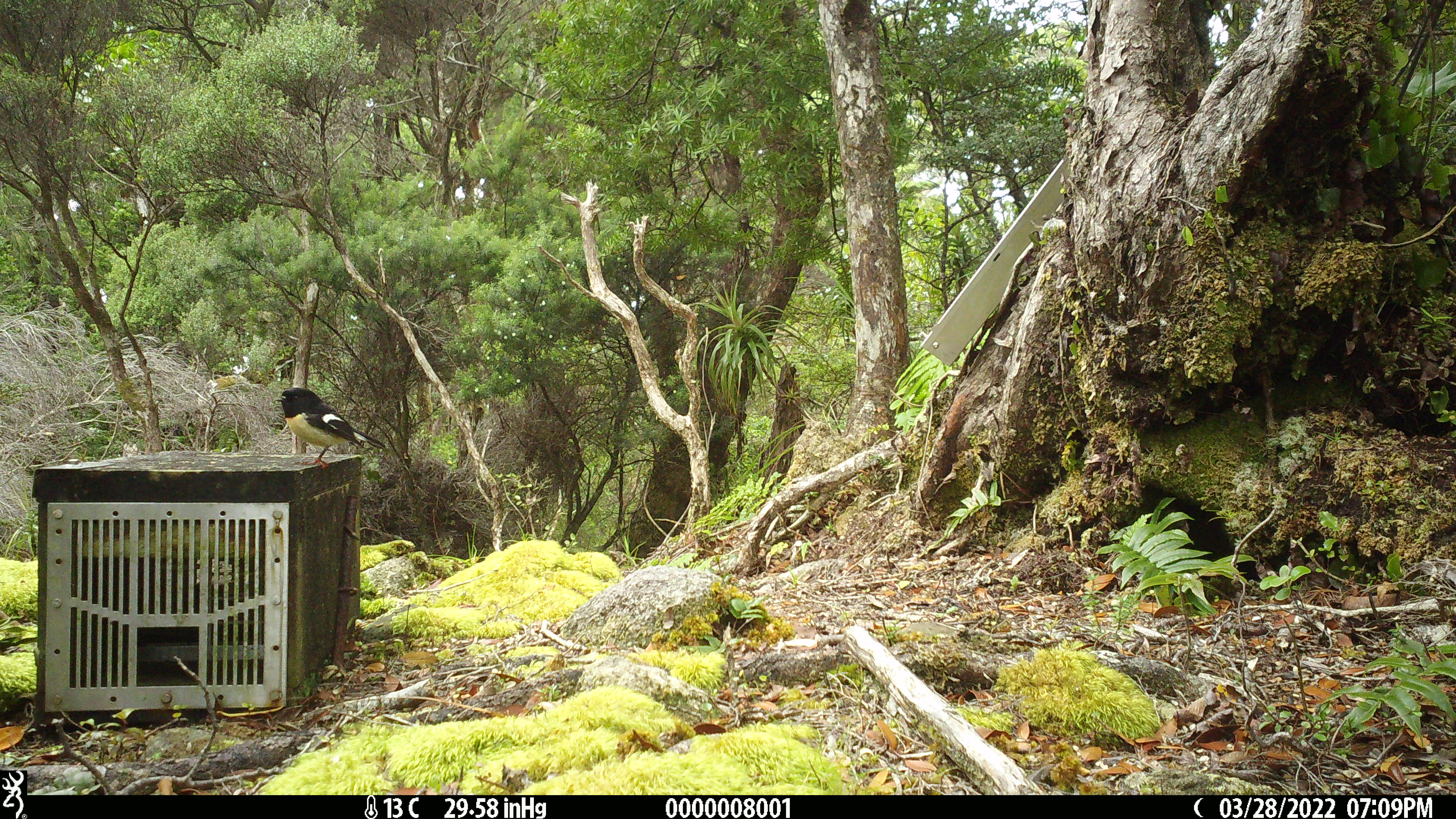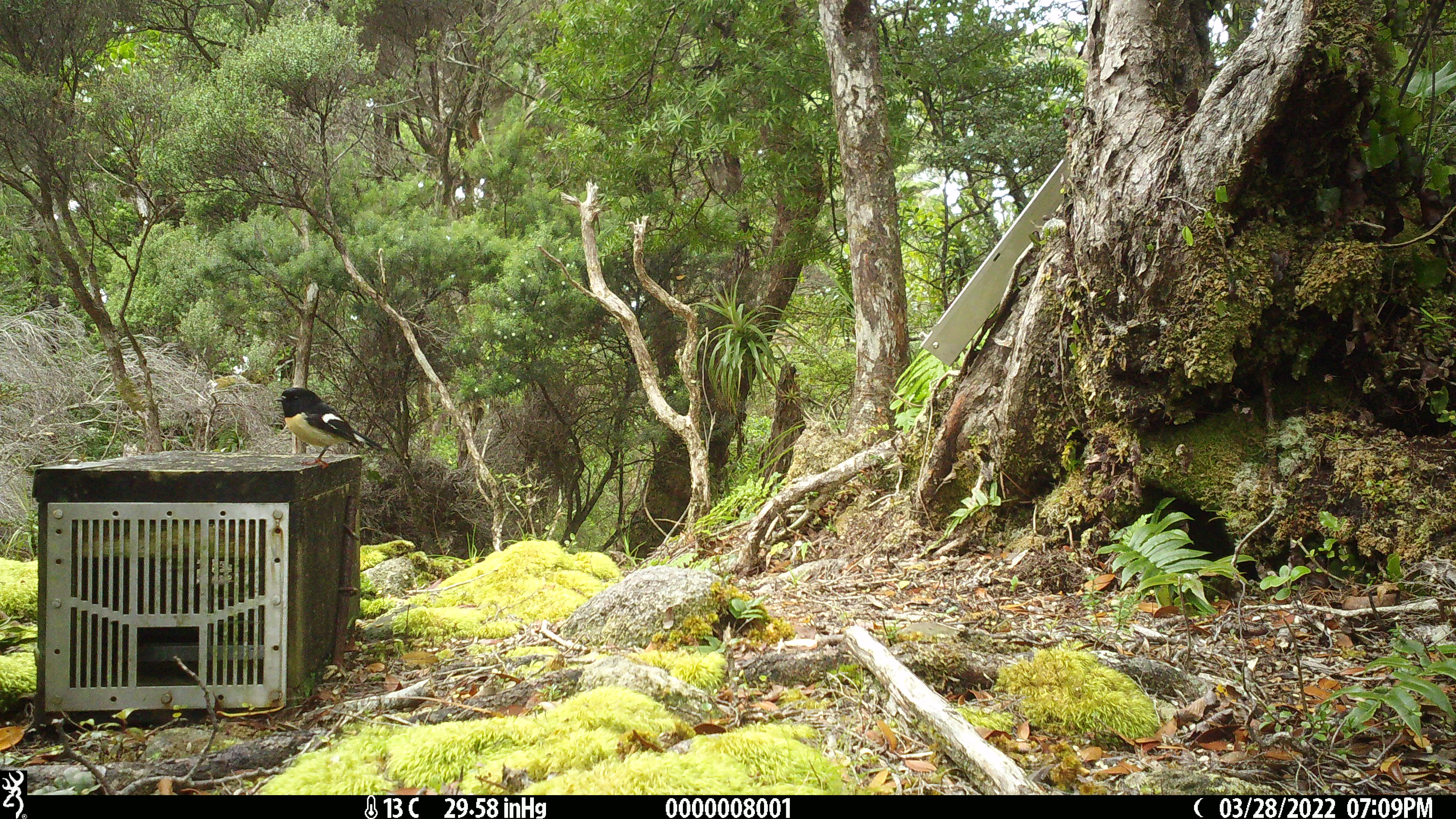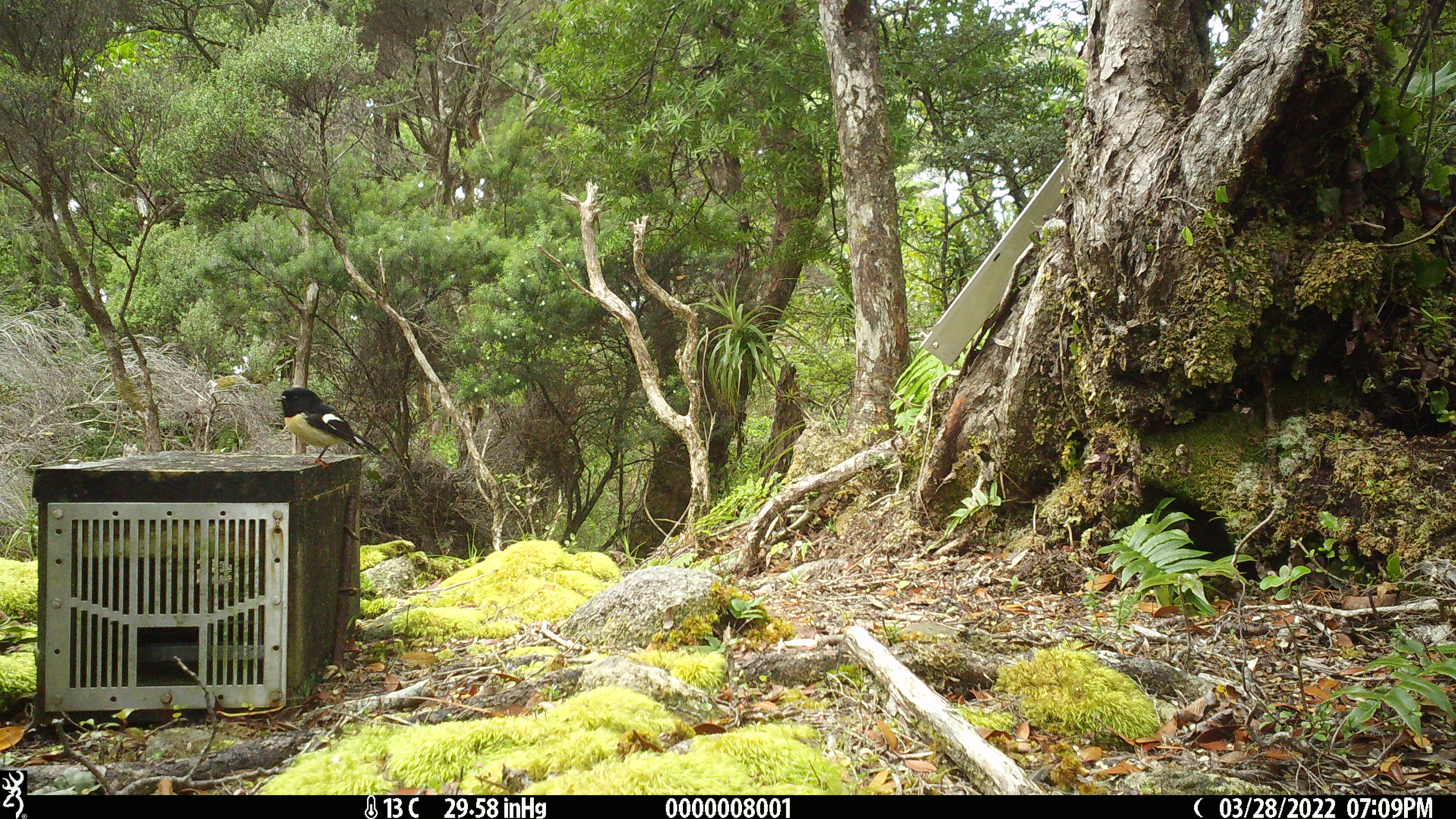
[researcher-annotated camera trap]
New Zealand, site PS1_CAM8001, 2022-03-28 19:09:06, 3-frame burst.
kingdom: Animalia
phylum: Chordata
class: Aves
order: Passeriformes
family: Petroicidae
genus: Petroica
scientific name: Petroica macrocephala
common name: tomtit